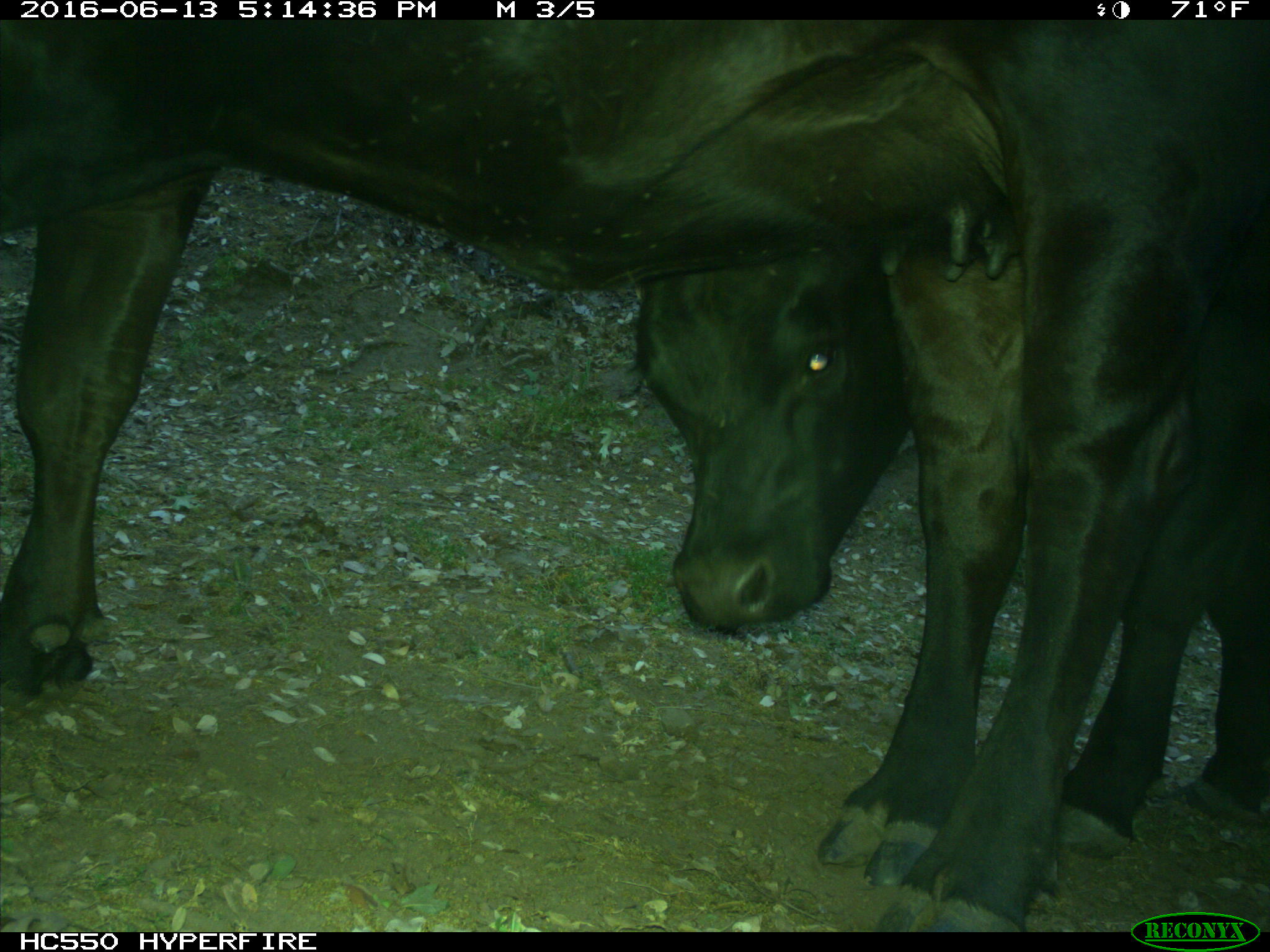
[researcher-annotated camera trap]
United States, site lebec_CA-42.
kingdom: Animalia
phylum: Chordata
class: Mammalia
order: Artiodactyla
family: Bovidae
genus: Bos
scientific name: Bos taurus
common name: domestic cow